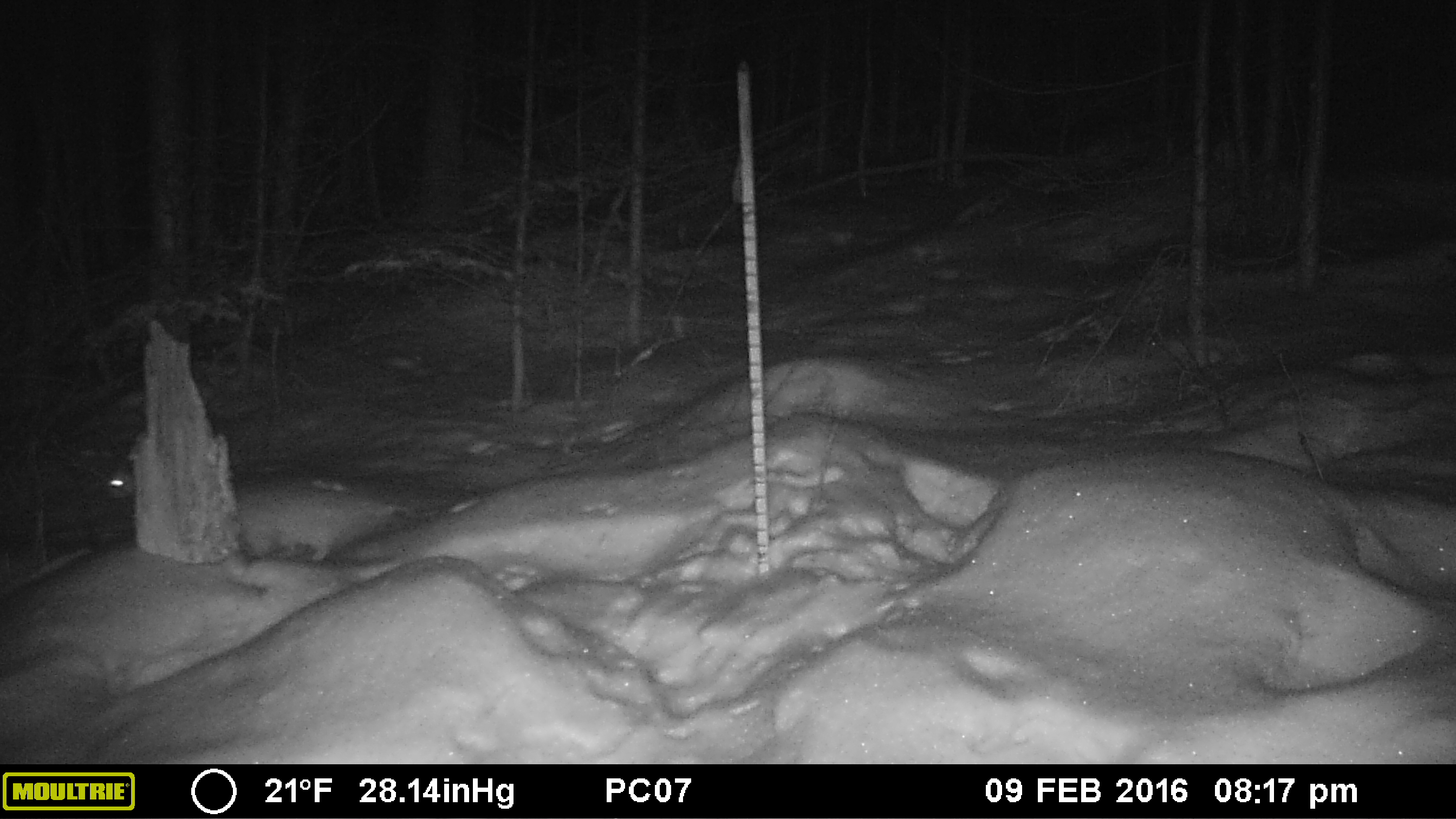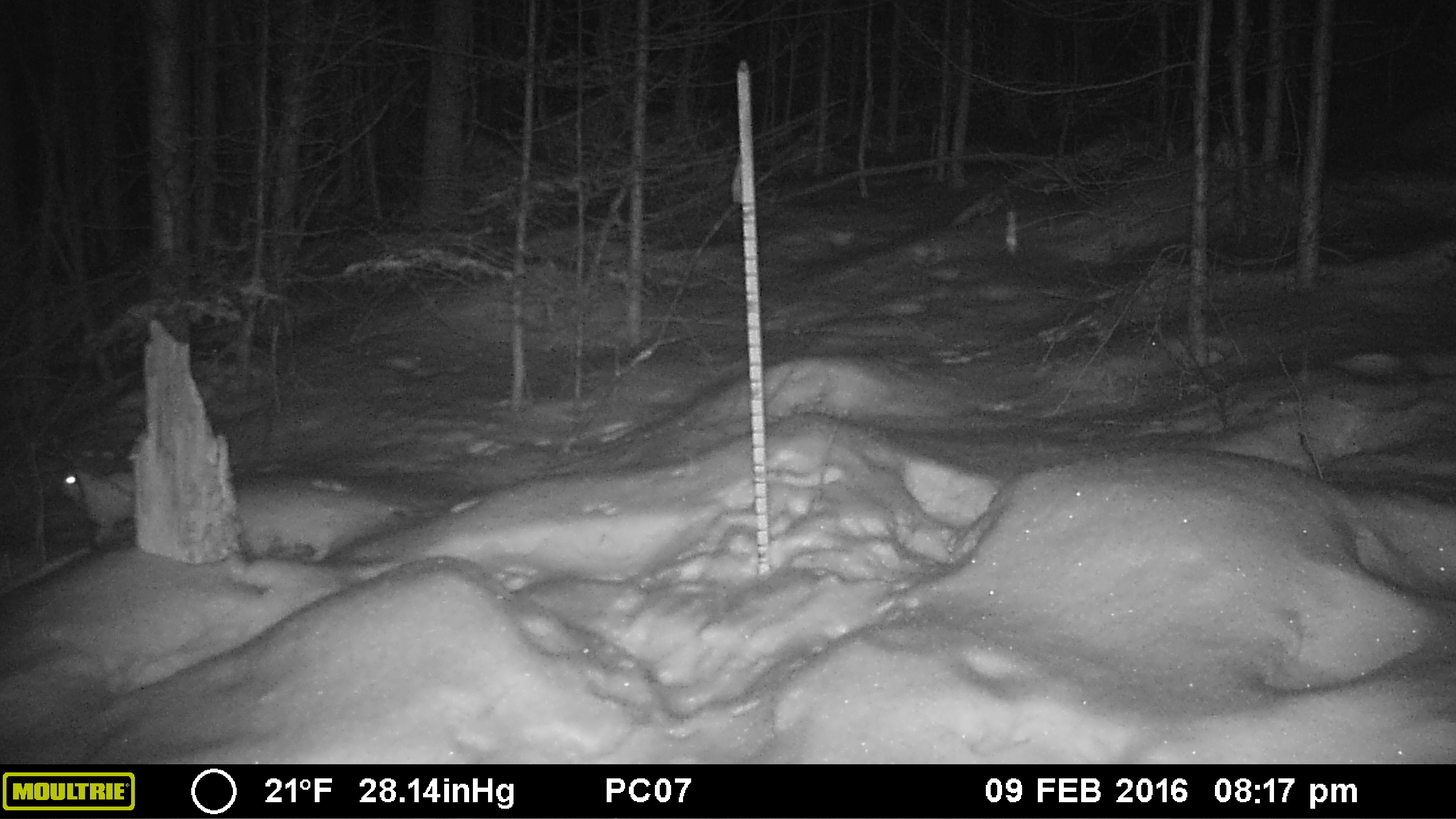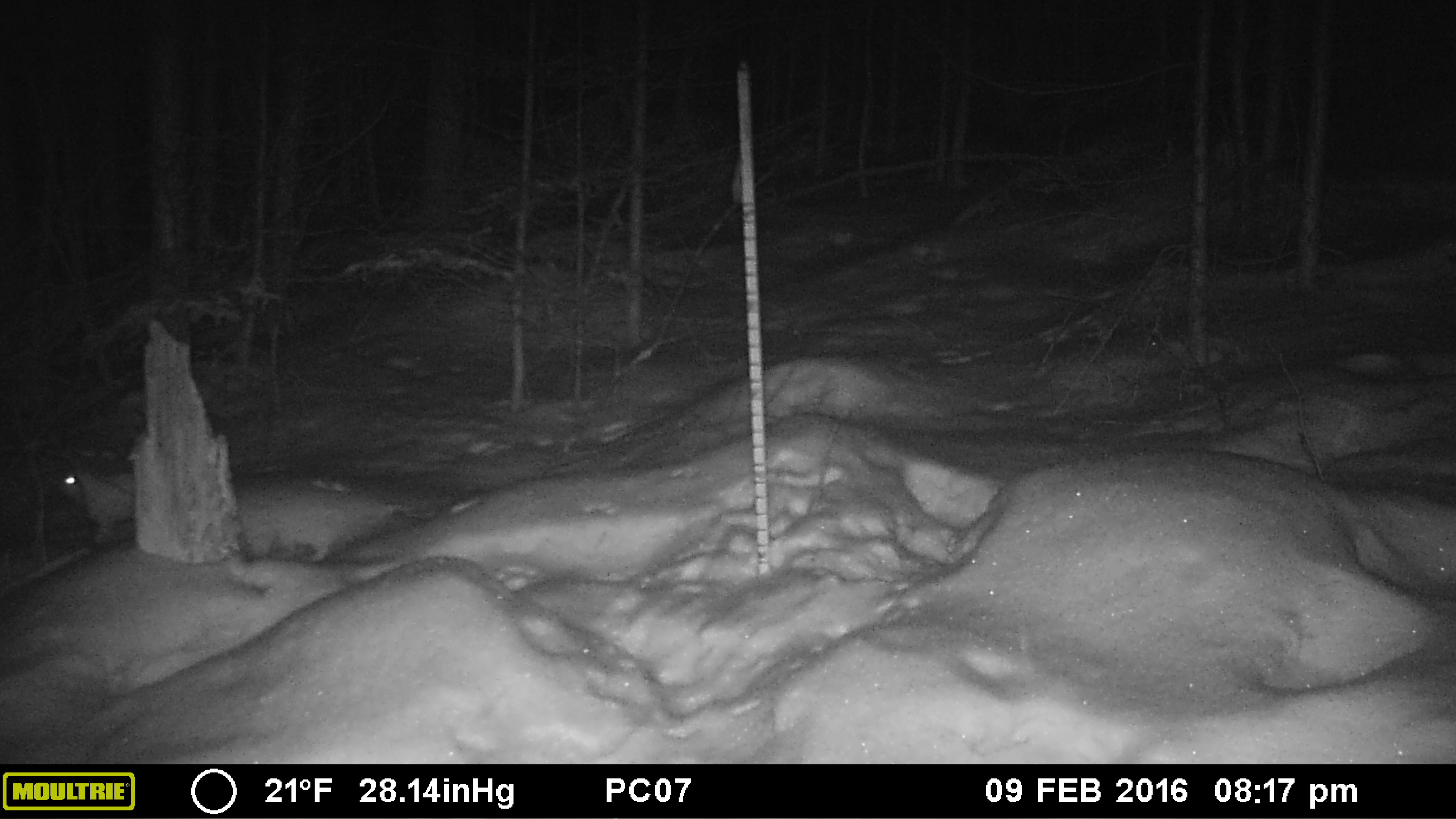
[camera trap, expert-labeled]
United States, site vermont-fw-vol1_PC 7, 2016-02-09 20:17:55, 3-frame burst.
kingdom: Animalia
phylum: Chordata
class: Mammalia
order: Lagomorpha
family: Leporidae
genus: Lepus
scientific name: Lepus americanus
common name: snowshoe hare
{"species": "snowshoe hare (Lepus americanus)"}